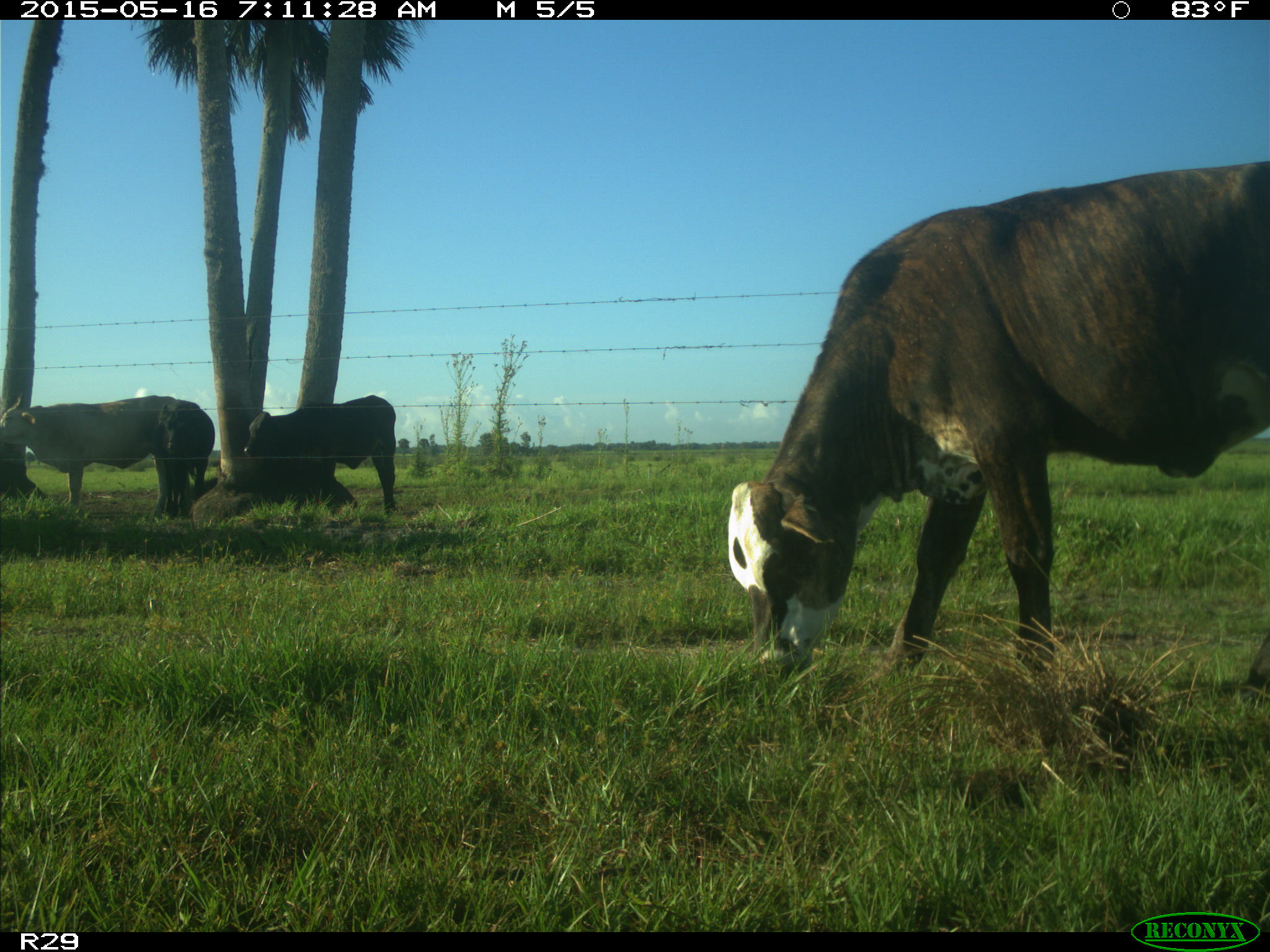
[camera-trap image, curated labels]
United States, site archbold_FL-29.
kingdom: Animalia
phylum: Chordata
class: Mammalia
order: Artiodactyla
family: Bovidae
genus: Bos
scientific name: Bos taurus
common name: domestic cow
Bos taurus (domestic cow).